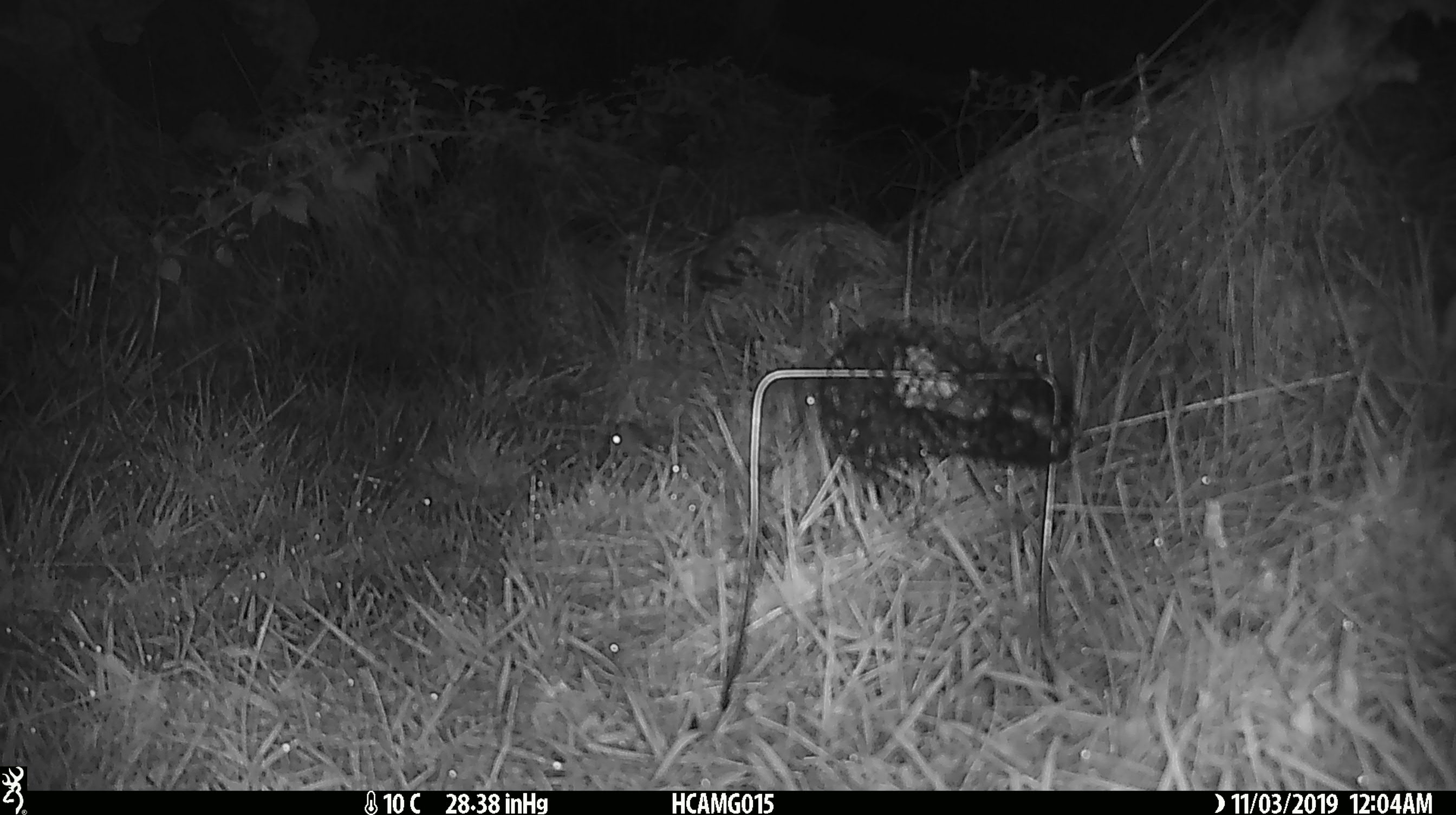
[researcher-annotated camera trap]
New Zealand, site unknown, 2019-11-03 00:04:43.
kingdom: Animalia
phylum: Chordata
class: Mammalia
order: Rodentia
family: Muridae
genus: Mus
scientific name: Mus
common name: mouse